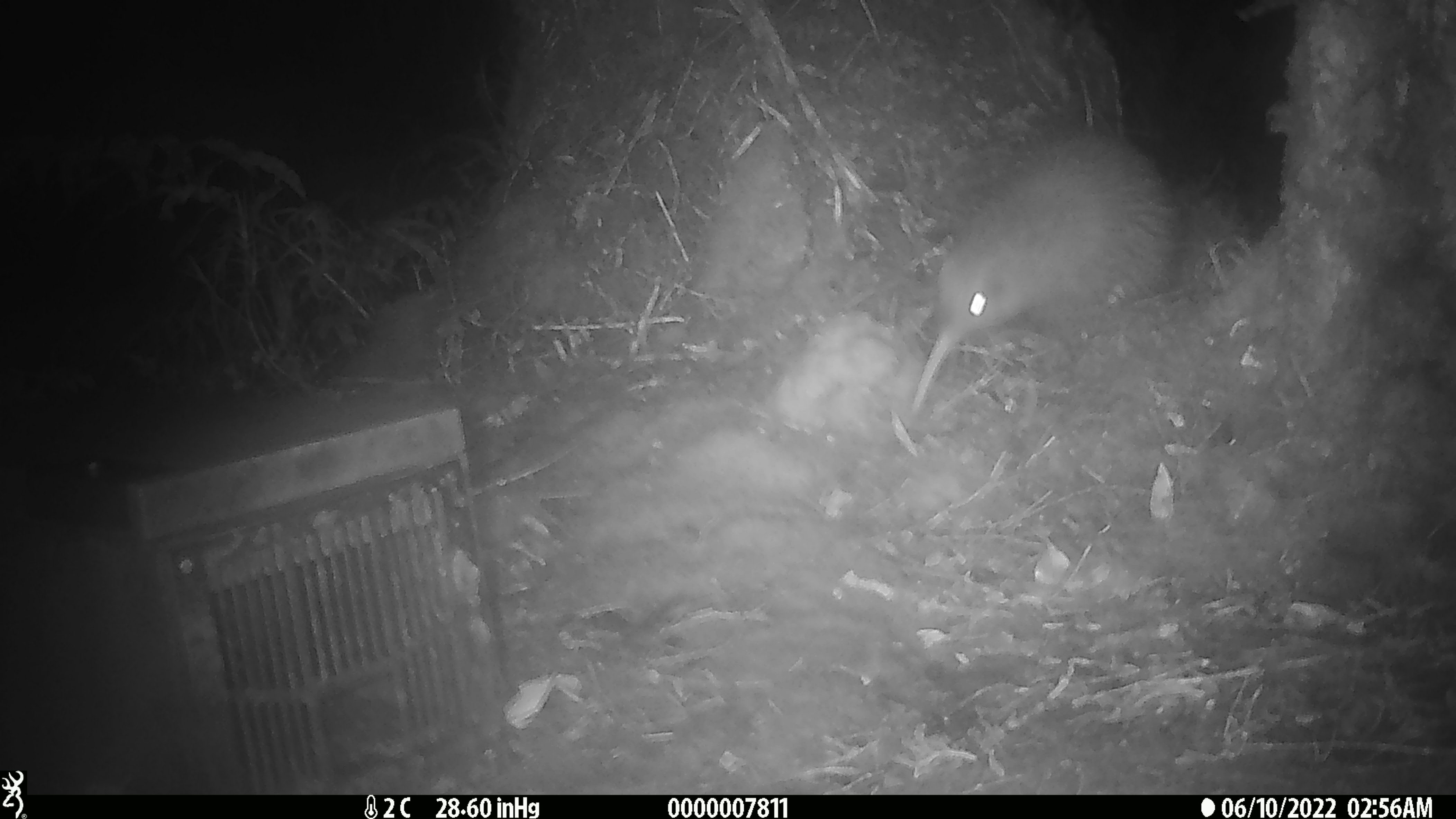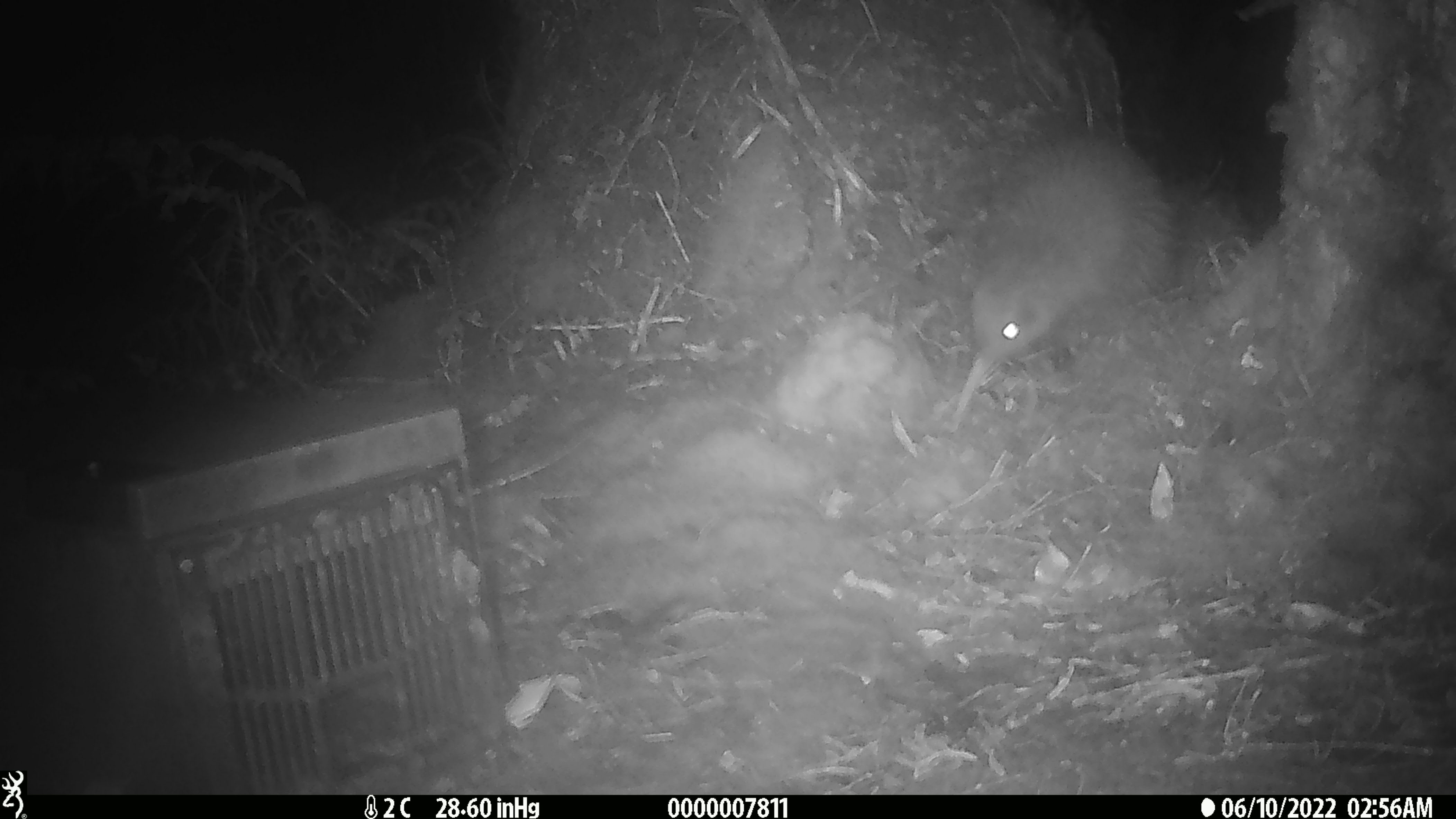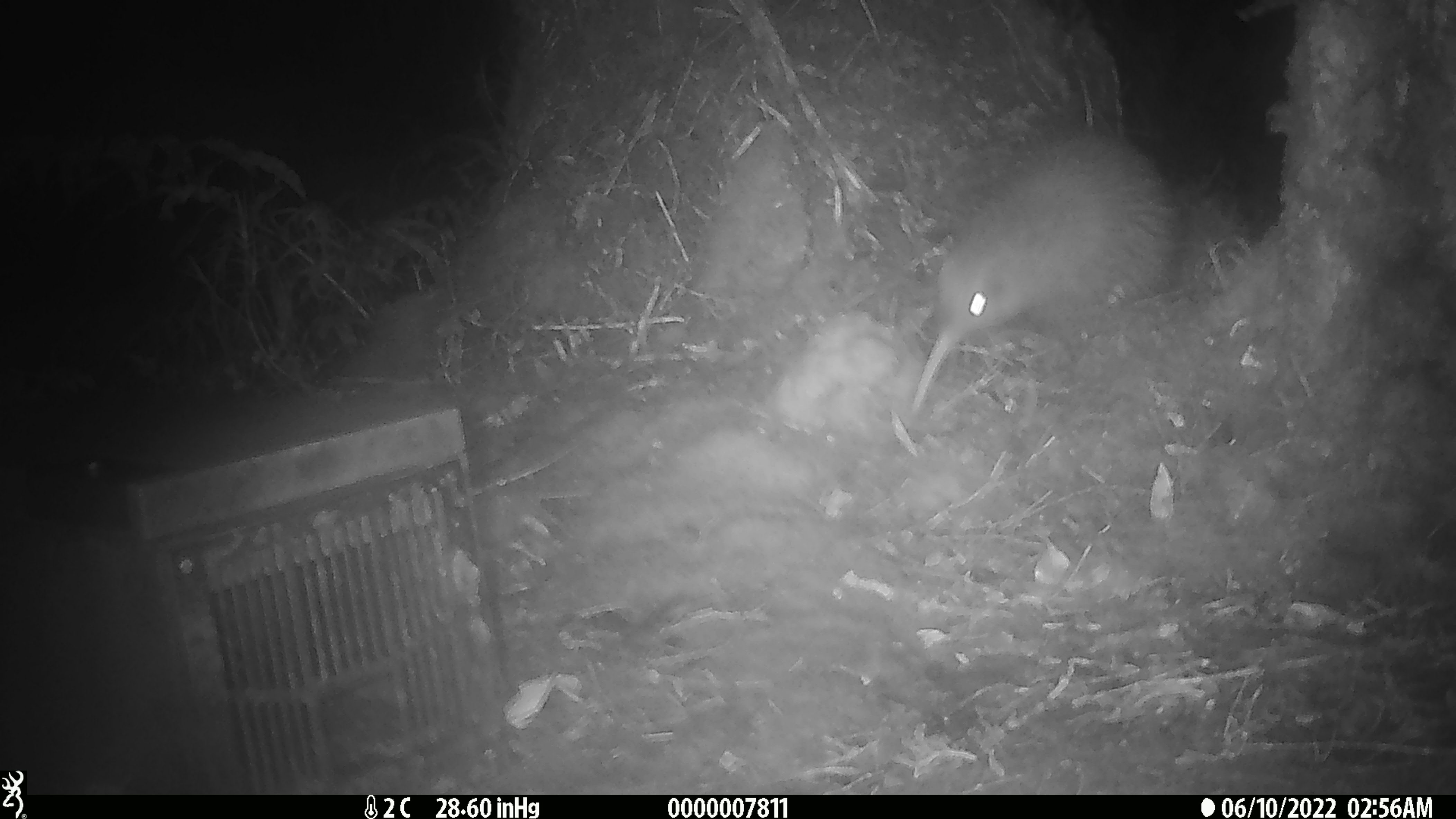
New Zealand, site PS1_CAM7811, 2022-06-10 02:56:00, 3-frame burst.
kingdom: Animalia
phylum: Chordata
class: Aves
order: Apterygiformes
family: Apterygidae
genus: Apteryx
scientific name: Apteryx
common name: kiwi